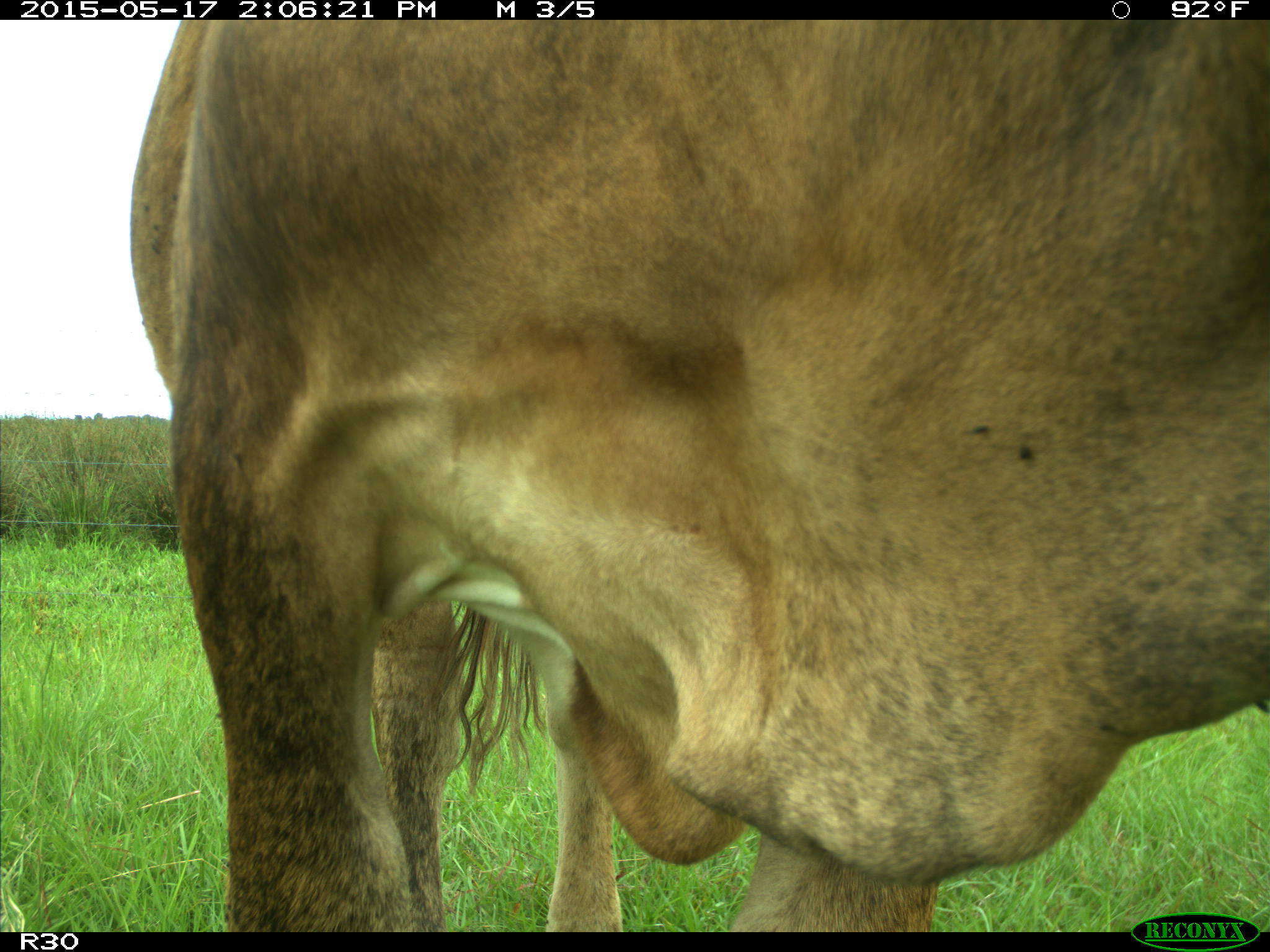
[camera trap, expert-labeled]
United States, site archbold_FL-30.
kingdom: Animalia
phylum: Chordata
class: Mammalia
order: Artiodactyla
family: Bovidae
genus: Bos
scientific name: Bos taurus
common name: domestic cow